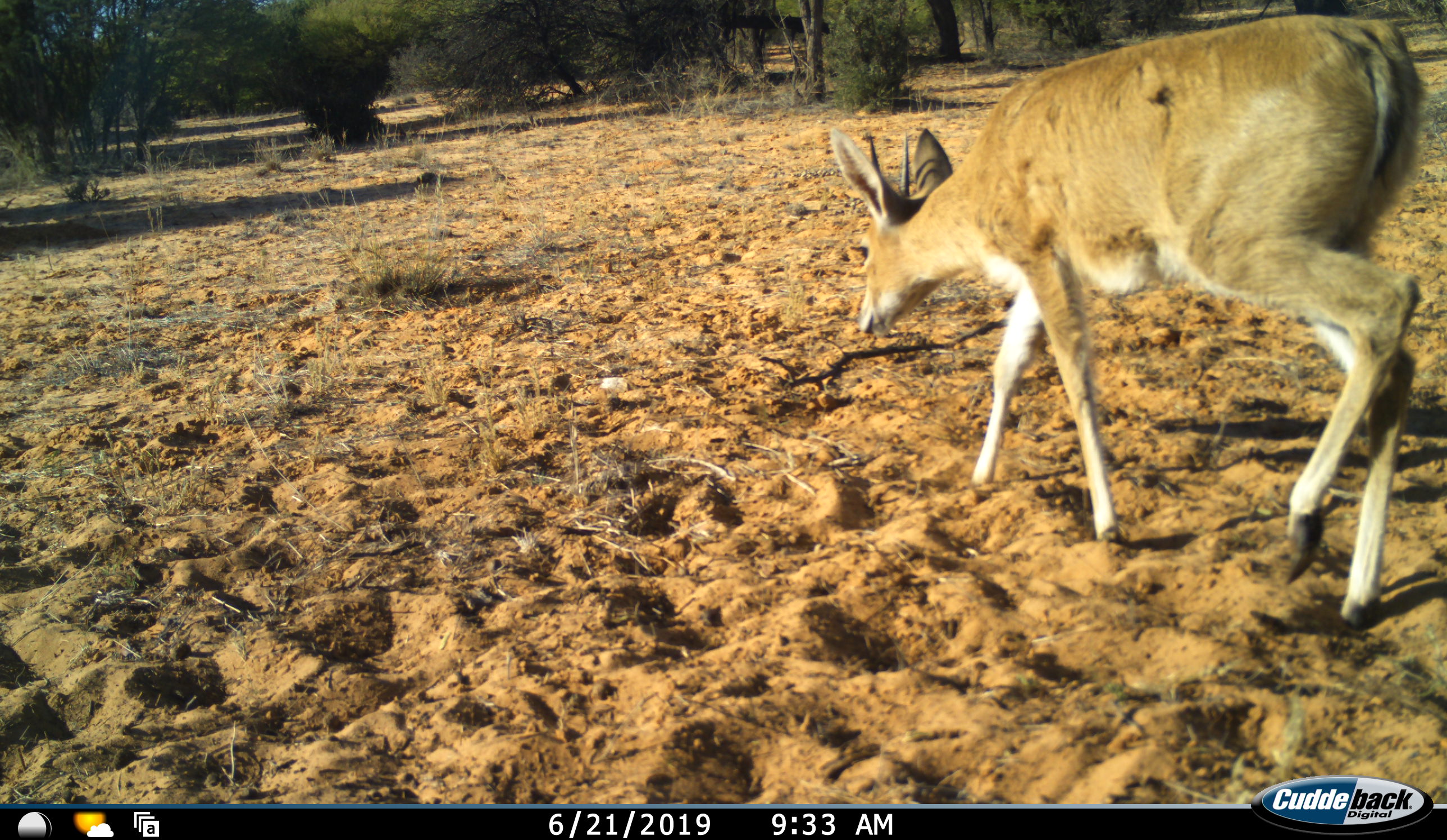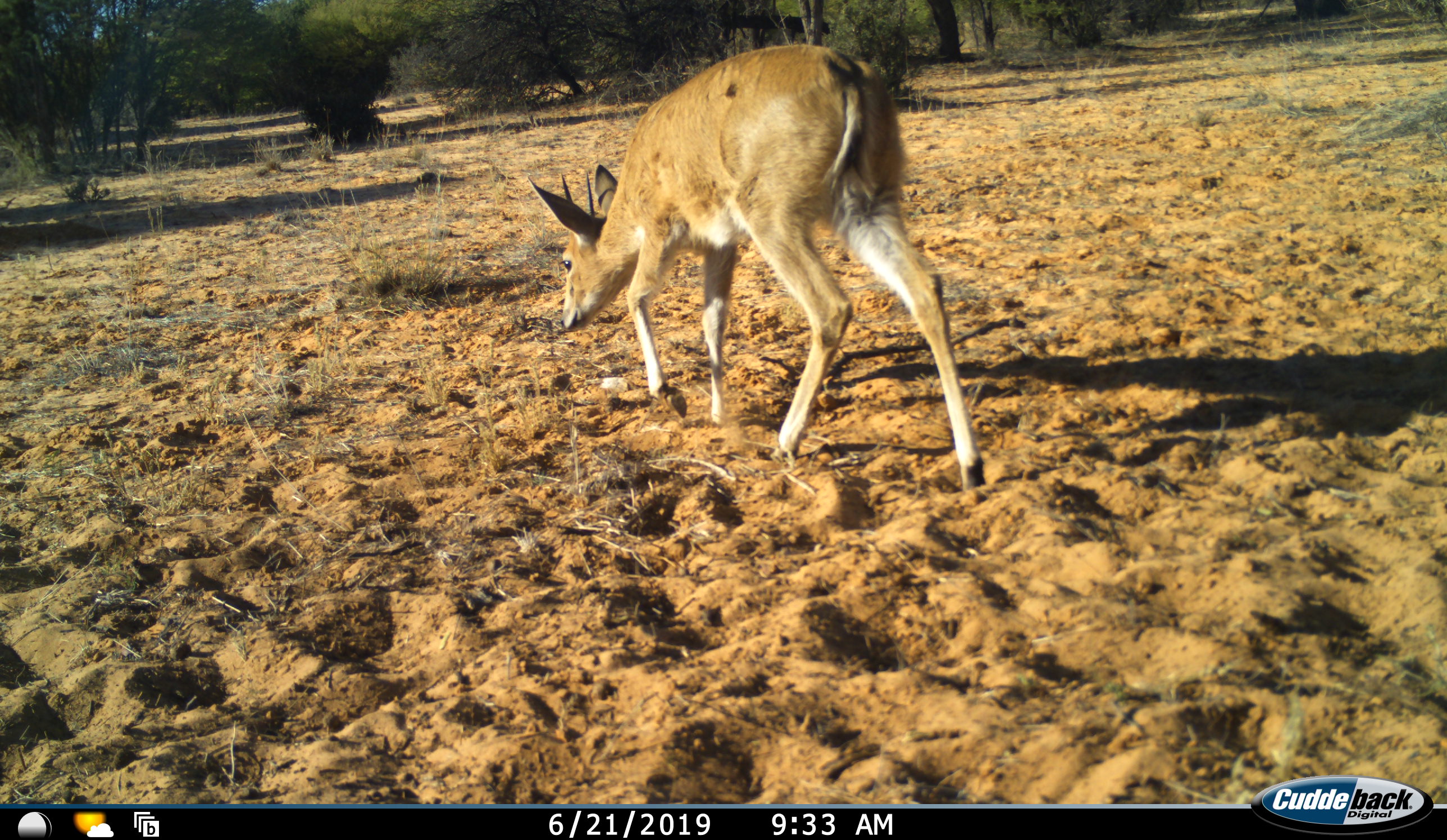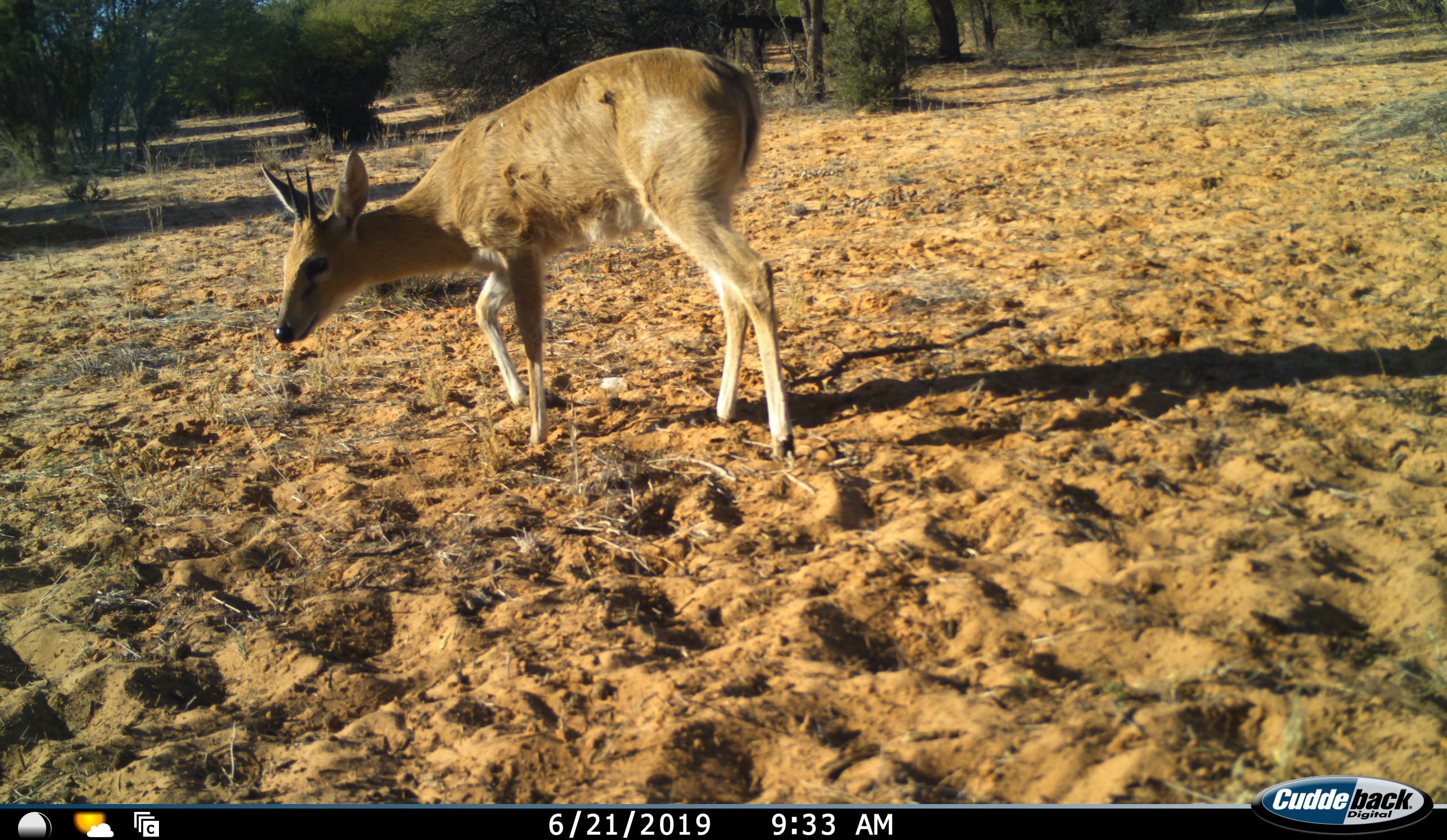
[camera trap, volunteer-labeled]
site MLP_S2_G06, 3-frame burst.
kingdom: Animalia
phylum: Chordata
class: Mammalia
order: Artiodactyla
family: Bovidae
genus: Sylvicapra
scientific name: Sylvicapra grimmia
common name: common duiker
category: duikercommongrey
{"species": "duikercommongrey (common duiker) (Sylvicapra grimmia)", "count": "1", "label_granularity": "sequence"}